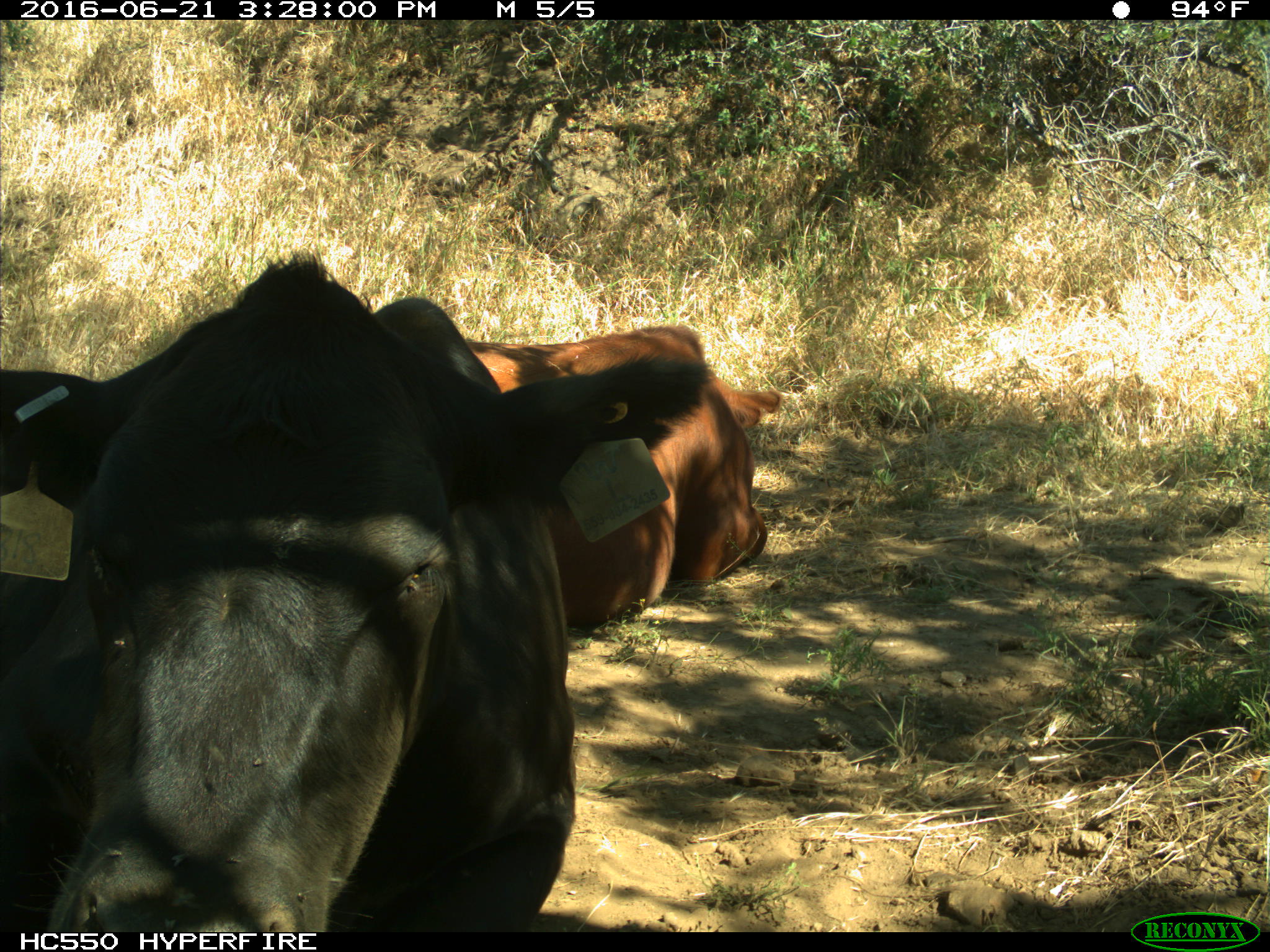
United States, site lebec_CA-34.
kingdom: Animalia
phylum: Chordata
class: Mammalia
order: Artiodactyla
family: Bovidae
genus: Bos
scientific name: Bos taurus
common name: domestic cow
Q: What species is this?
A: Bos taurus (domestic cow).